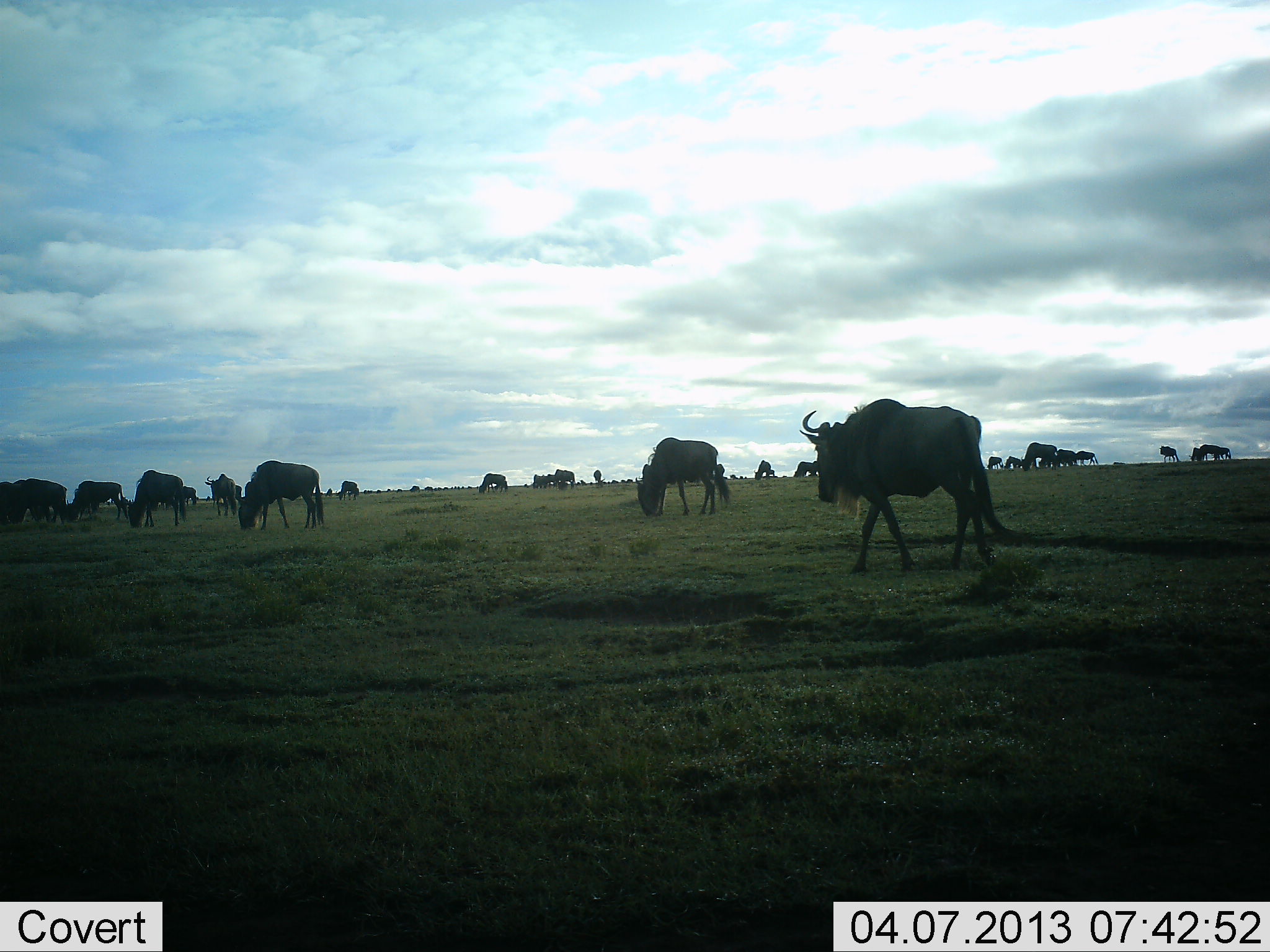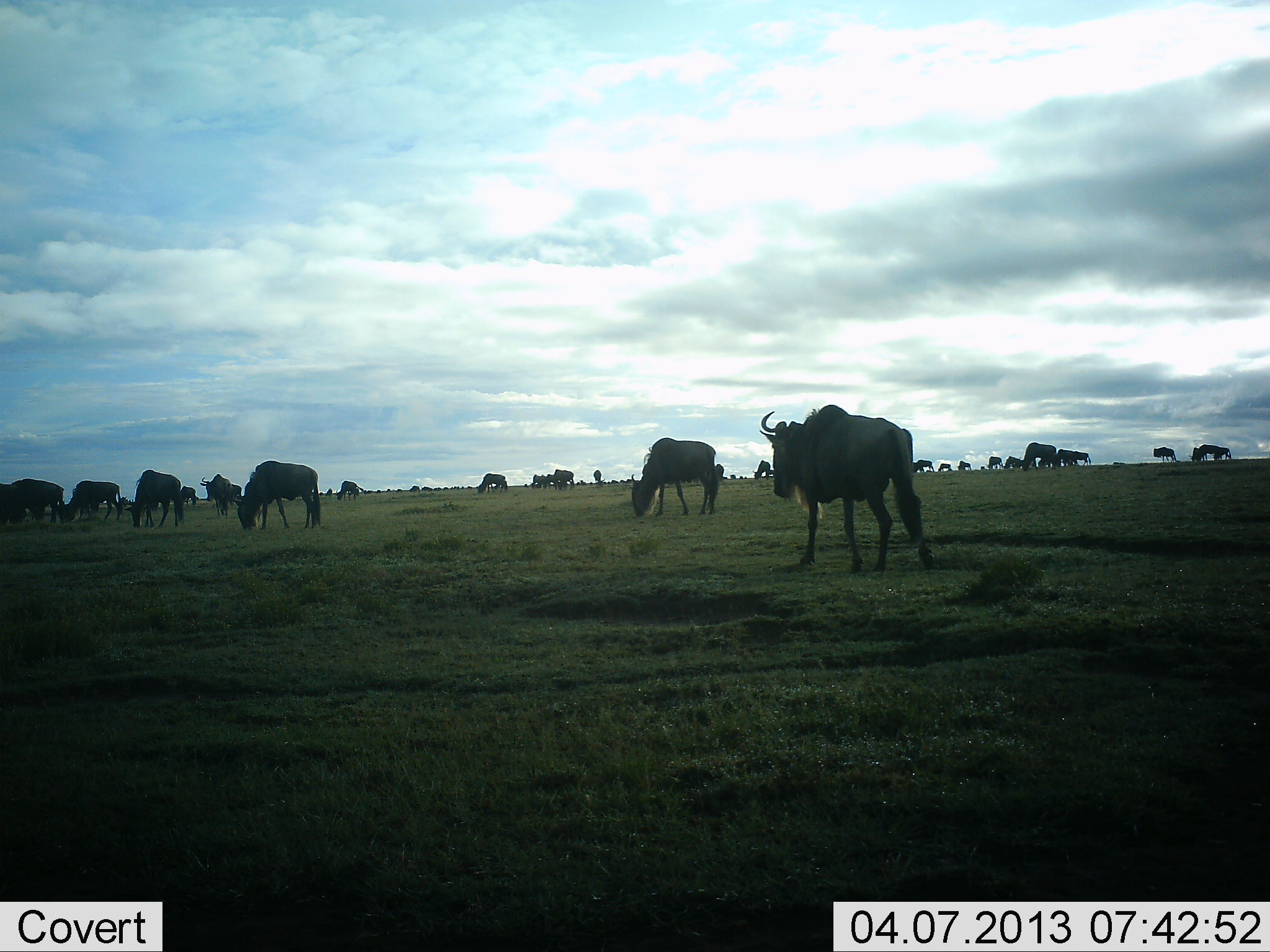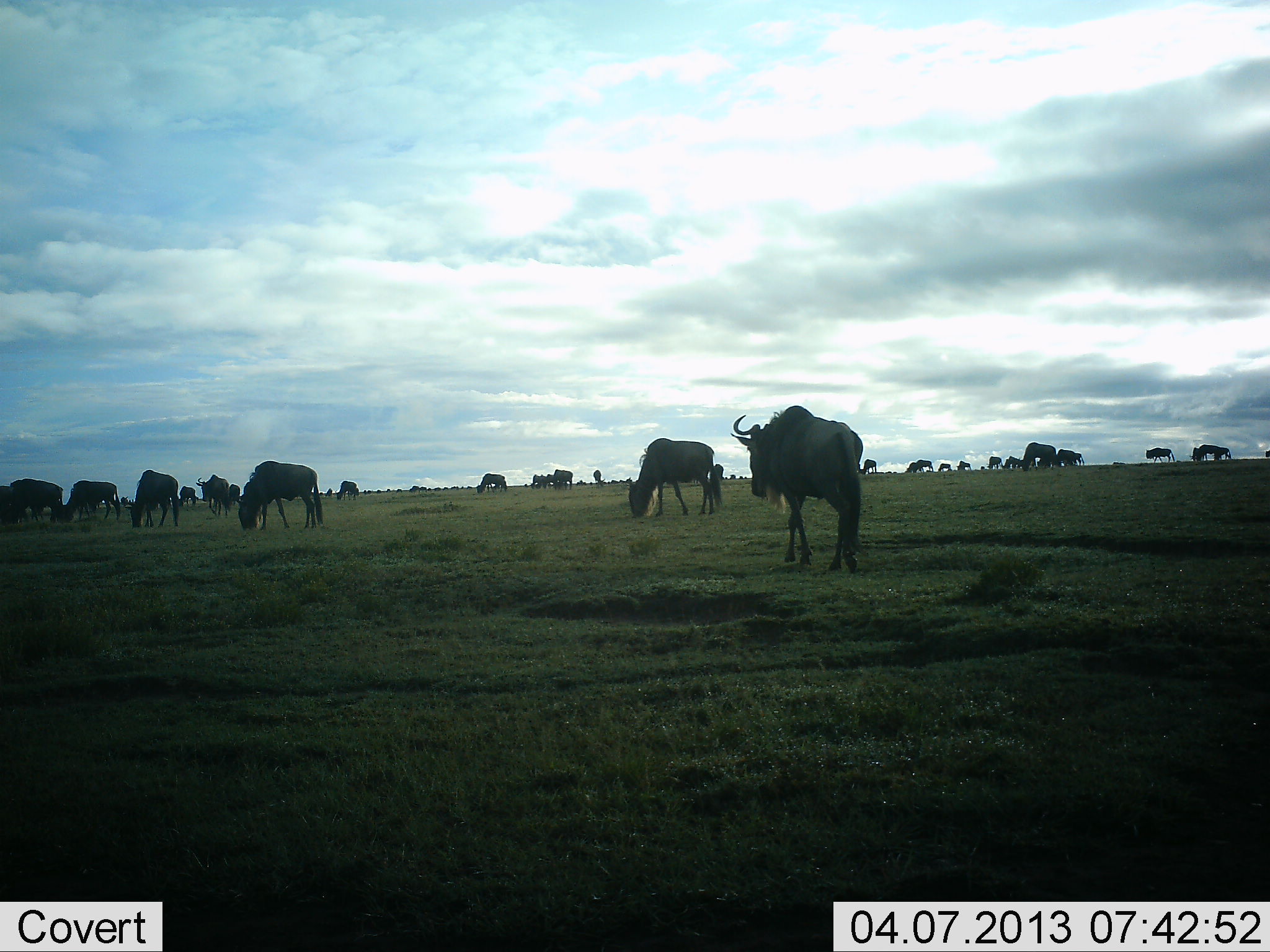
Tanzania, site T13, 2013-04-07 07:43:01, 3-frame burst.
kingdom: Animalia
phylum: Chordata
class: Mammalia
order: Artiodactyla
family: Bovidae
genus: Connochaetes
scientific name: Connochaetes taurinus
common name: blue wildebeest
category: wildebeest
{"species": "wildebeest (blue wildebeest) (Connochaetes taurinus)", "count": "11-50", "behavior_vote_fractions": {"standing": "50%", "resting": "14%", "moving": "73%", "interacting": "5%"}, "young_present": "0%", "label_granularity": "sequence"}